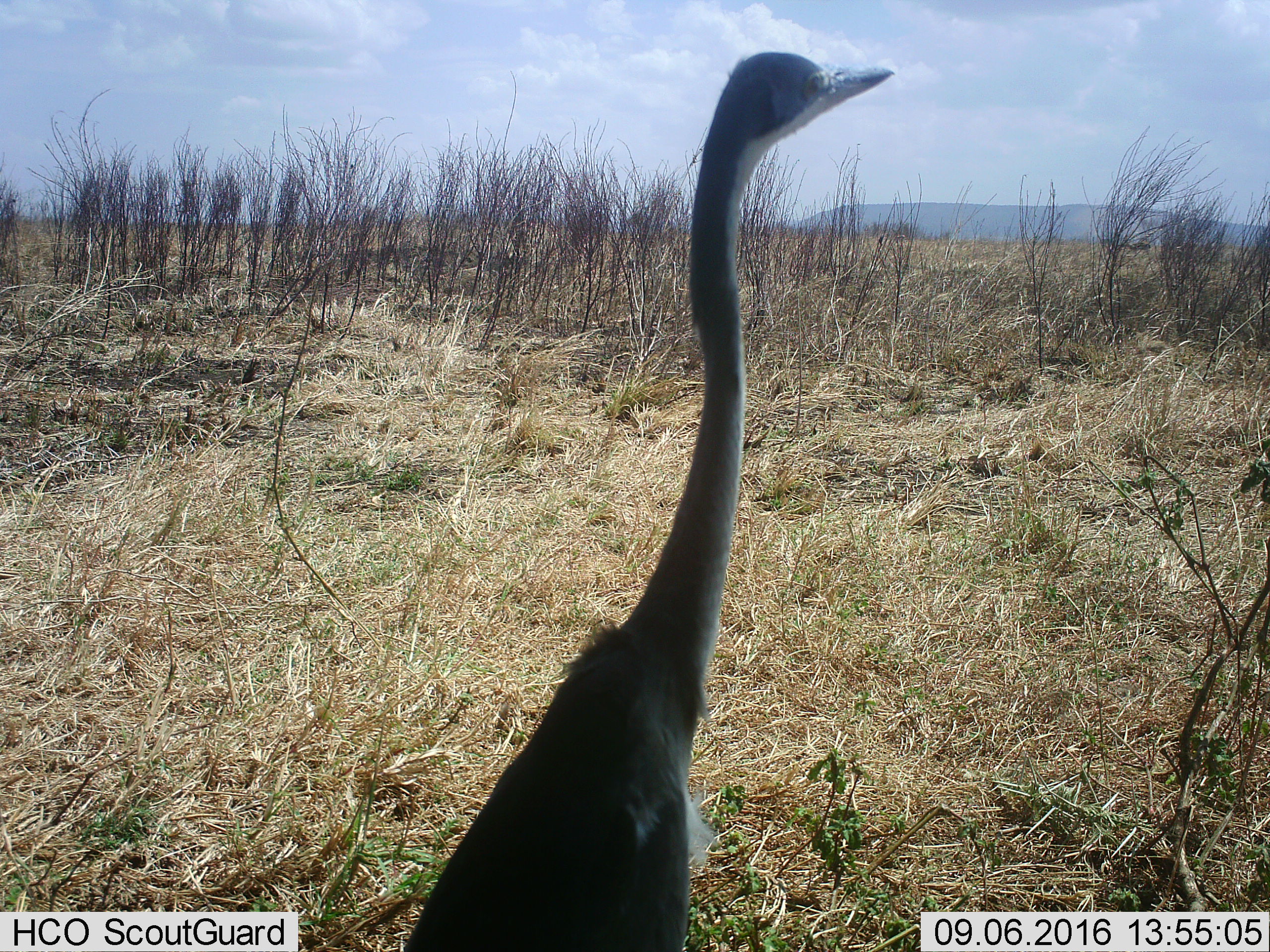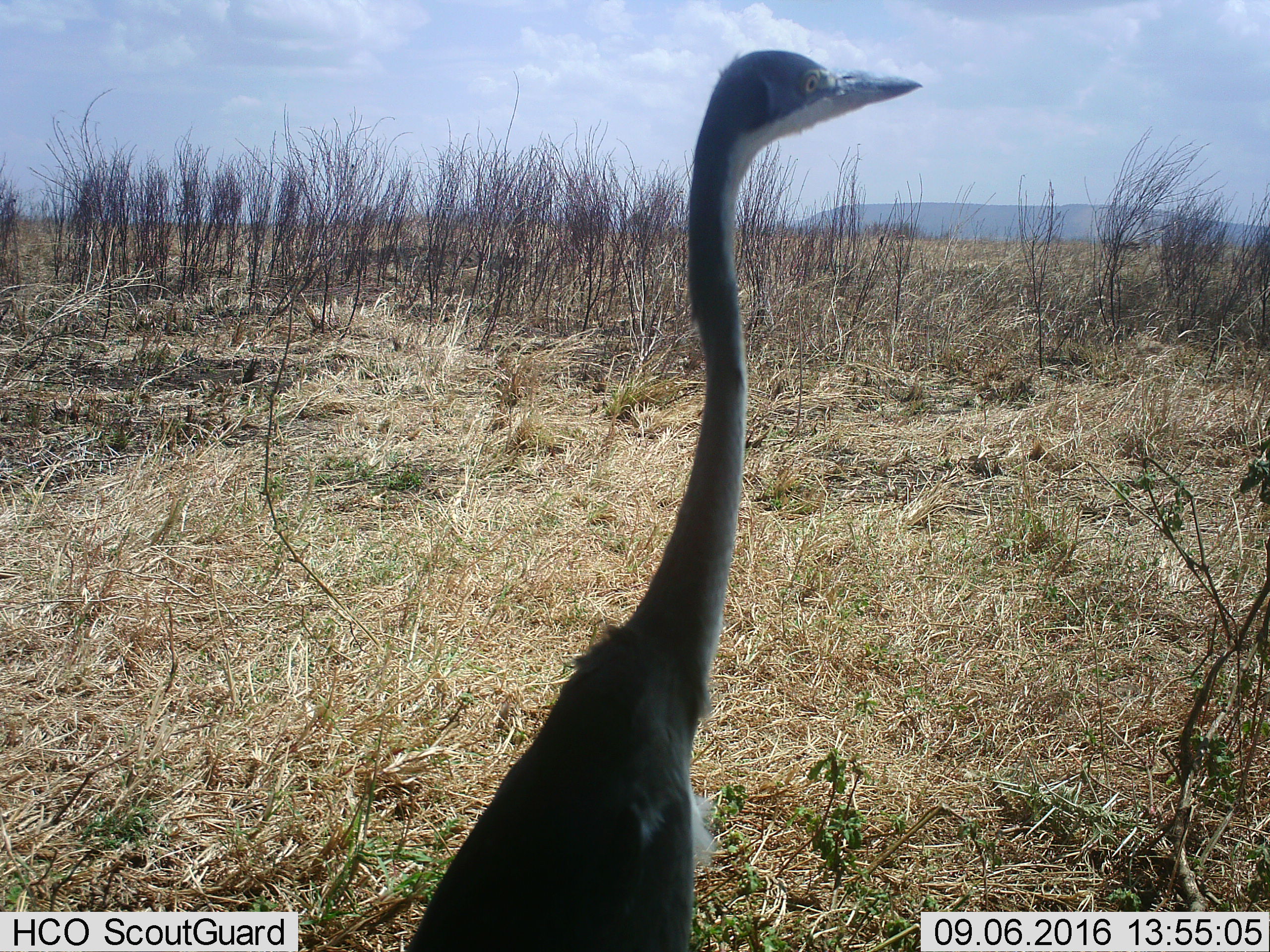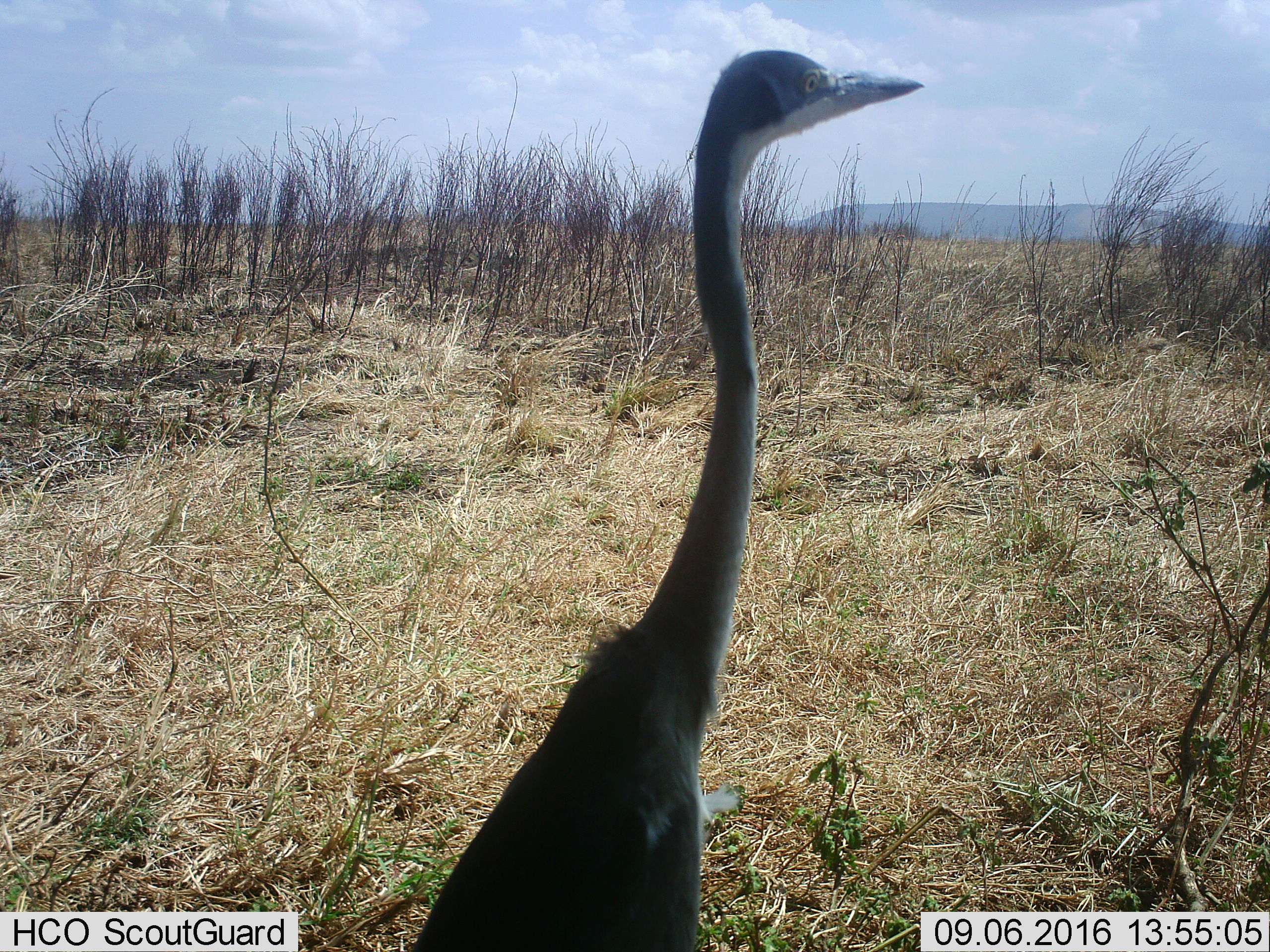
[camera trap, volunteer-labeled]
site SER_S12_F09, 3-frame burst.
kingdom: Animalia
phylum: Chordata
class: Aves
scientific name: Aves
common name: bird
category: birdother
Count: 1.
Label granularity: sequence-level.